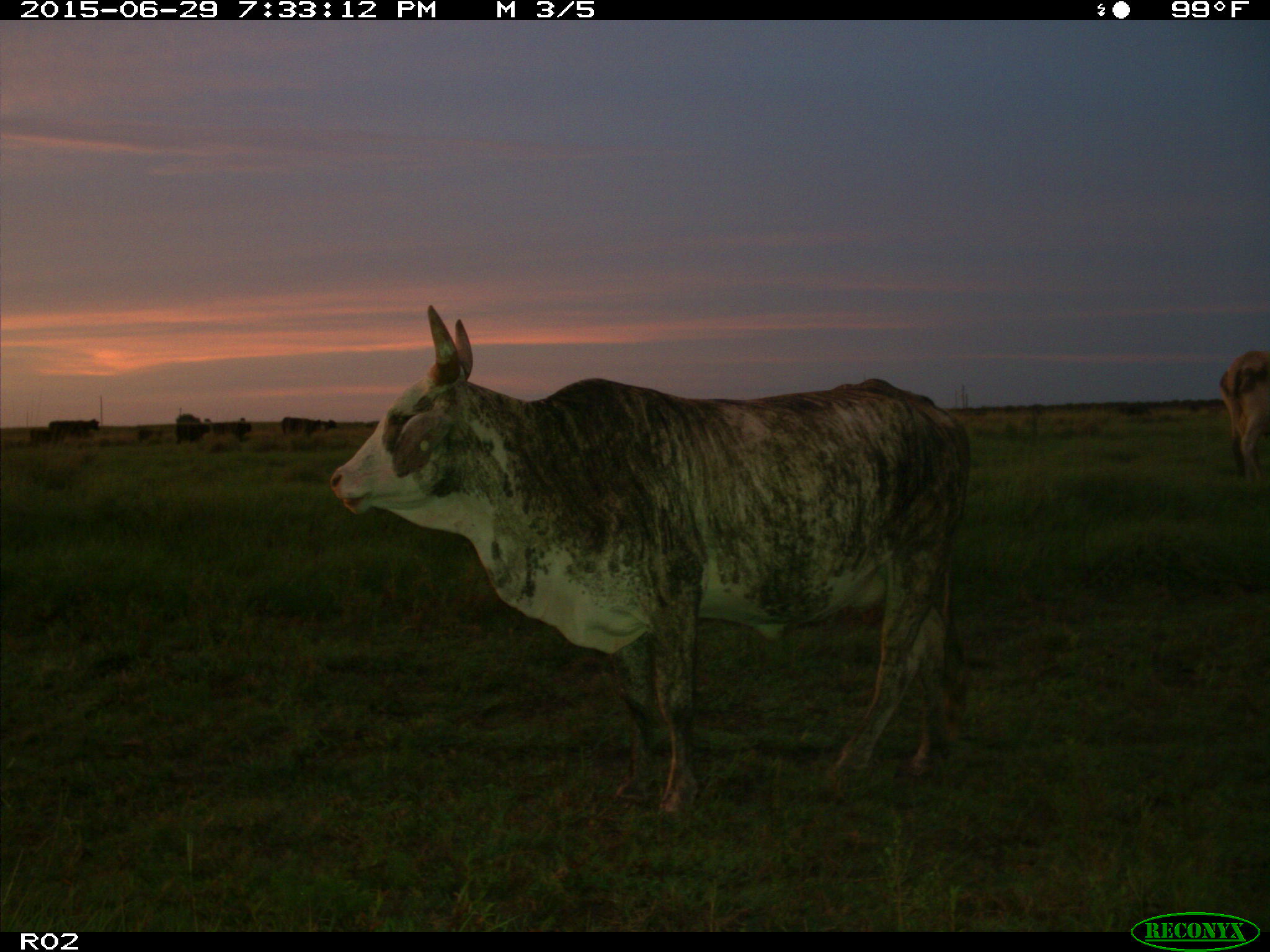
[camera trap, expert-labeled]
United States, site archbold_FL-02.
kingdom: Animalia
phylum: Chordata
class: Mammalia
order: Artiodactyla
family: Bovidae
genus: Bos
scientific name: Bos taurus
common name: domestic cow